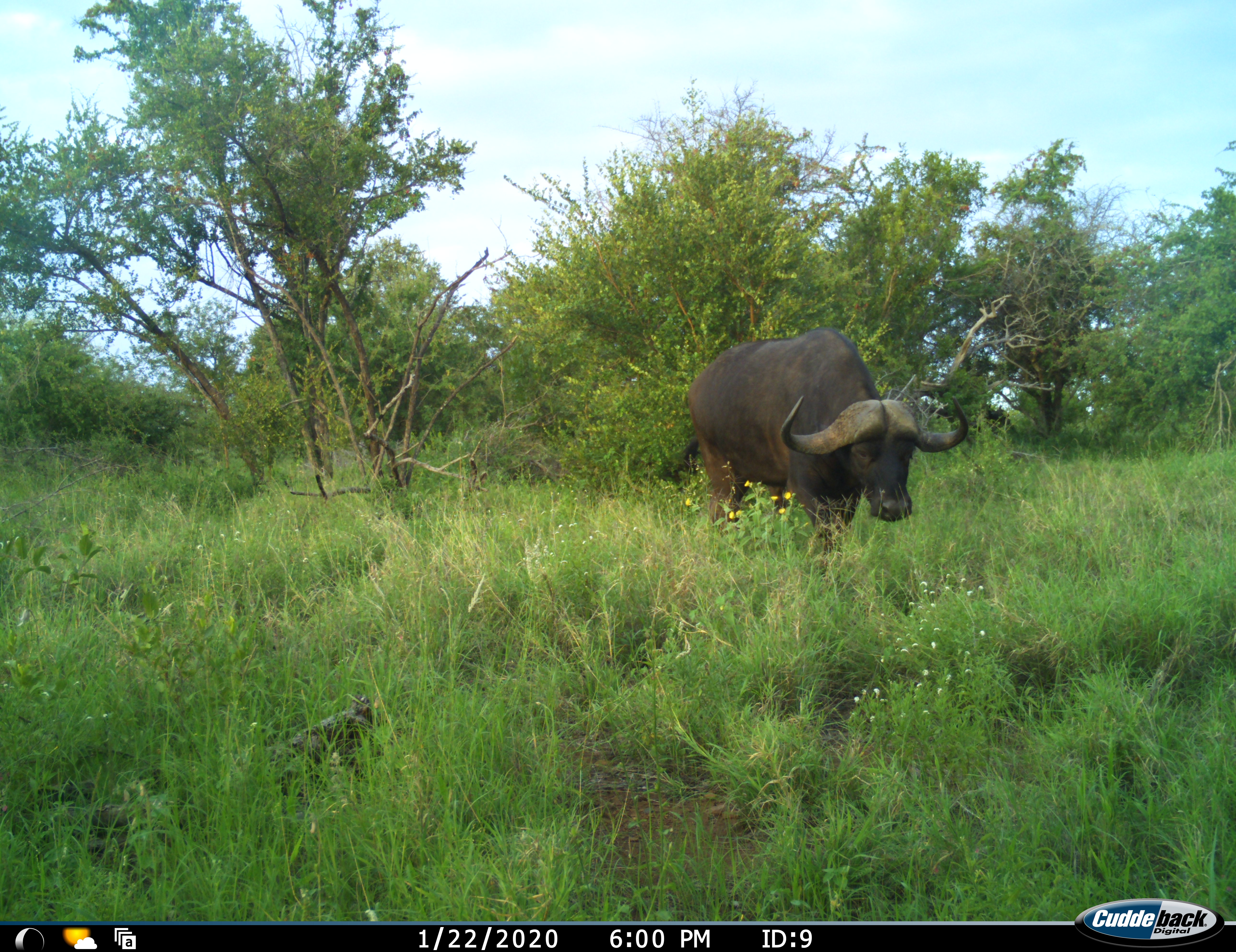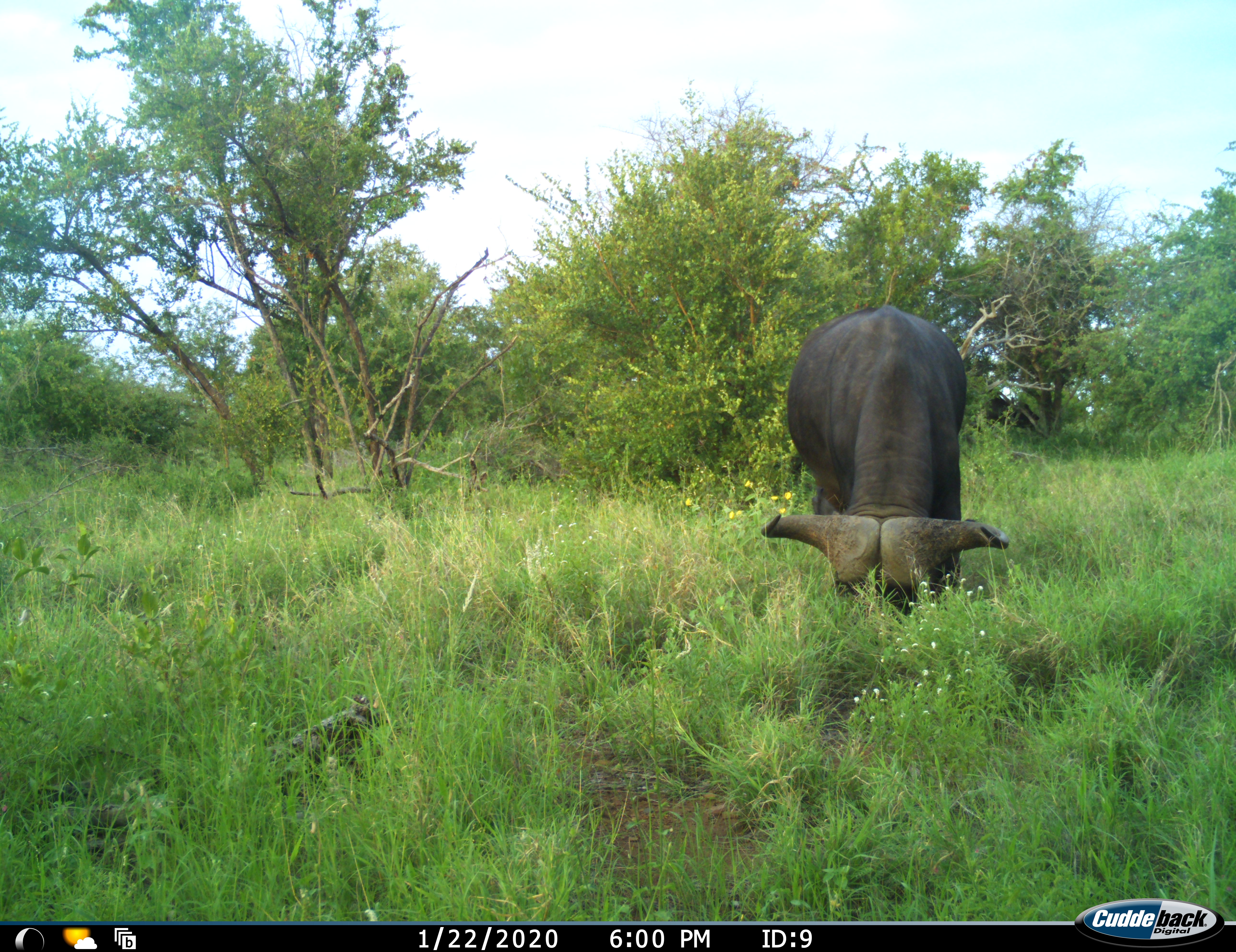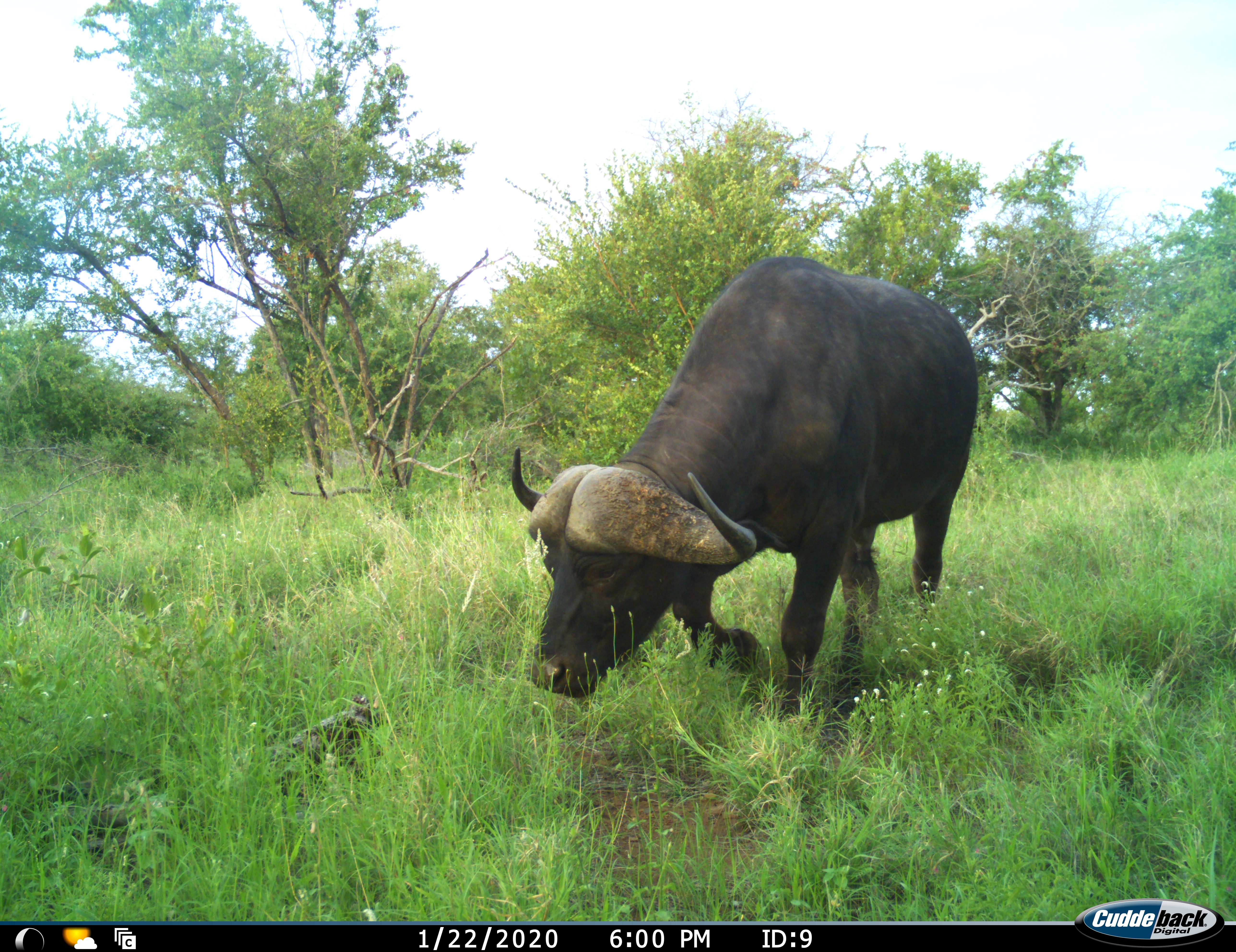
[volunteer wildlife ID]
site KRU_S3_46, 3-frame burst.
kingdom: Animalia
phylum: Chordata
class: Mammalia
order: Artiodactyla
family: Bovidae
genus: Syncerus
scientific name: Syncerus caffer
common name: african buffalo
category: buffalo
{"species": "buffalo (african buffalo) (Syncerus caffer)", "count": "1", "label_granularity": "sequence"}